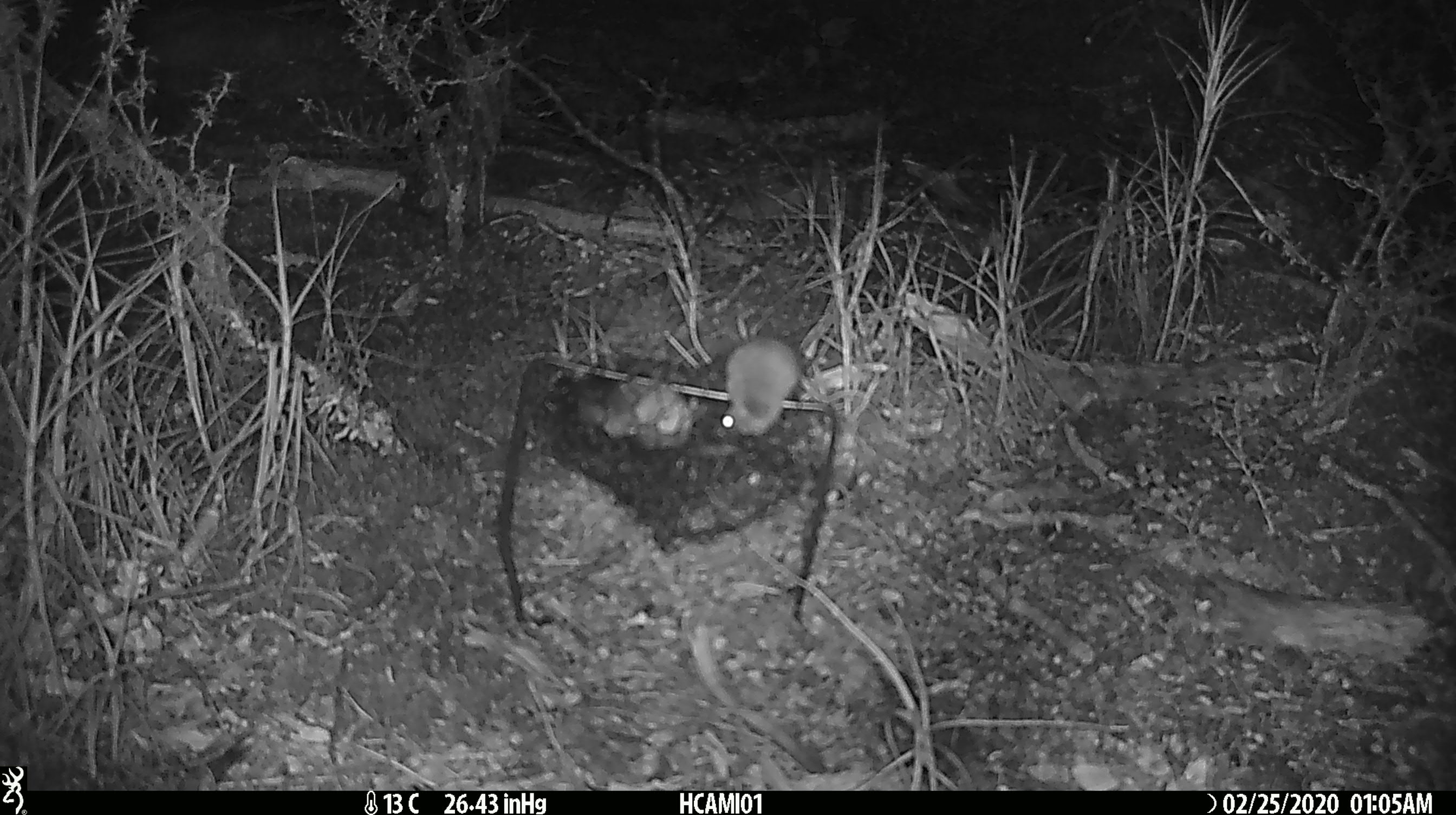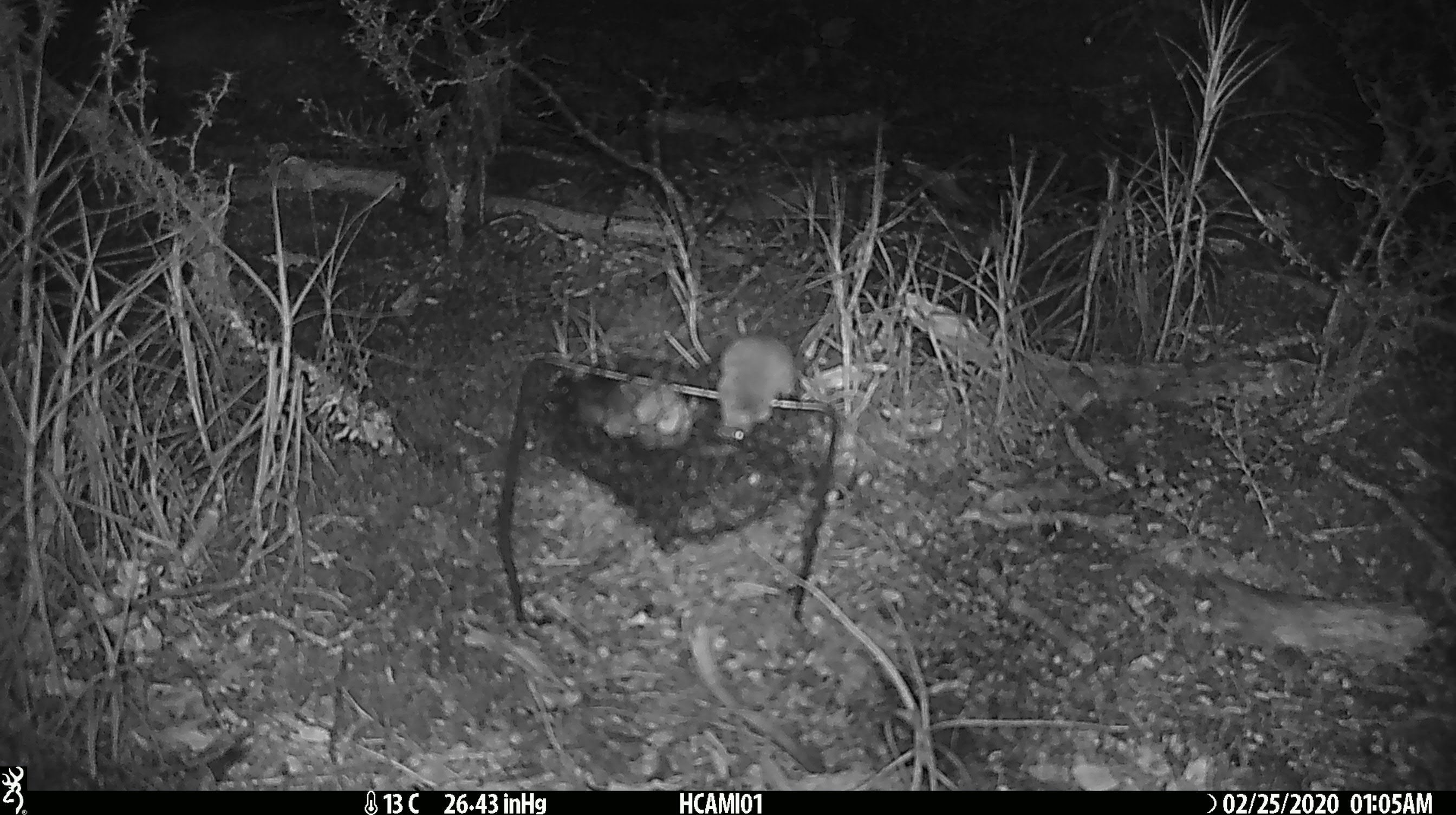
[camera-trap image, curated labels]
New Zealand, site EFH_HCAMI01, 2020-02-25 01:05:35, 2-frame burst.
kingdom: Animalia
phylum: Chordata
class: Mammalia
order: Rodentia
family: Muridae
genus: Mus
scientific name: Mus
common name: mouse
Mouse (Mus).